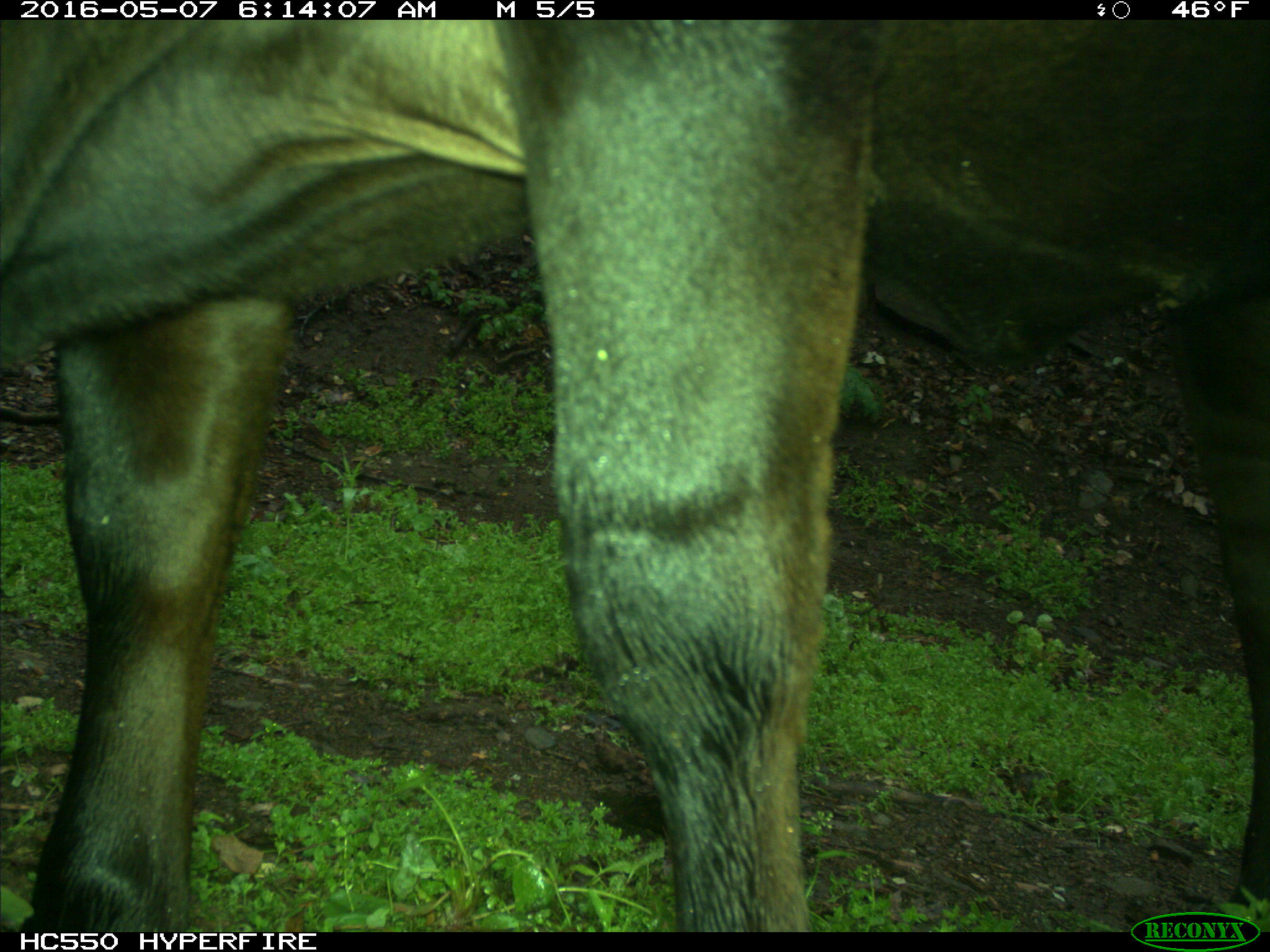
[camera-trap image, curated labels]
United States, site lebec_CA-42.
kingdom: Animalia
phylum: Chordata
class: Mammalia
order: Artiodactyla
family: Bovidae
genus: Bos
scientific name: Bos taurus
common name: domestic cow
Bos taurus (domestic cow).